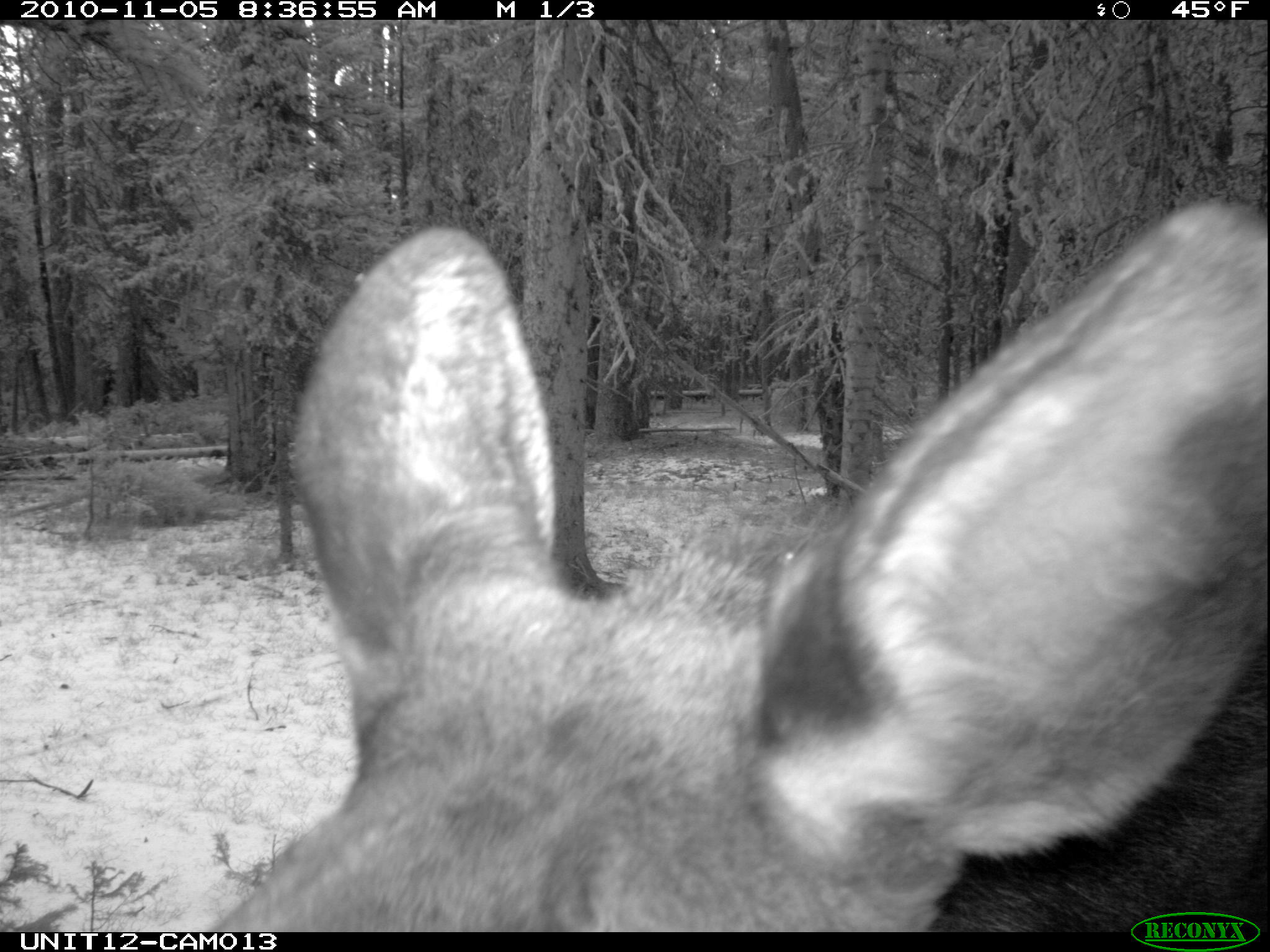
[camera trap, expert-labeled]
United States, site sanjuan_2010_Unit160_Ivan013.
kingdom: Animalia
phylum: Chordata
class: Mammalia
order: Artiodactyla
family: Cervidae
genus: Alces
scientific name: Alces alces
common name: moose